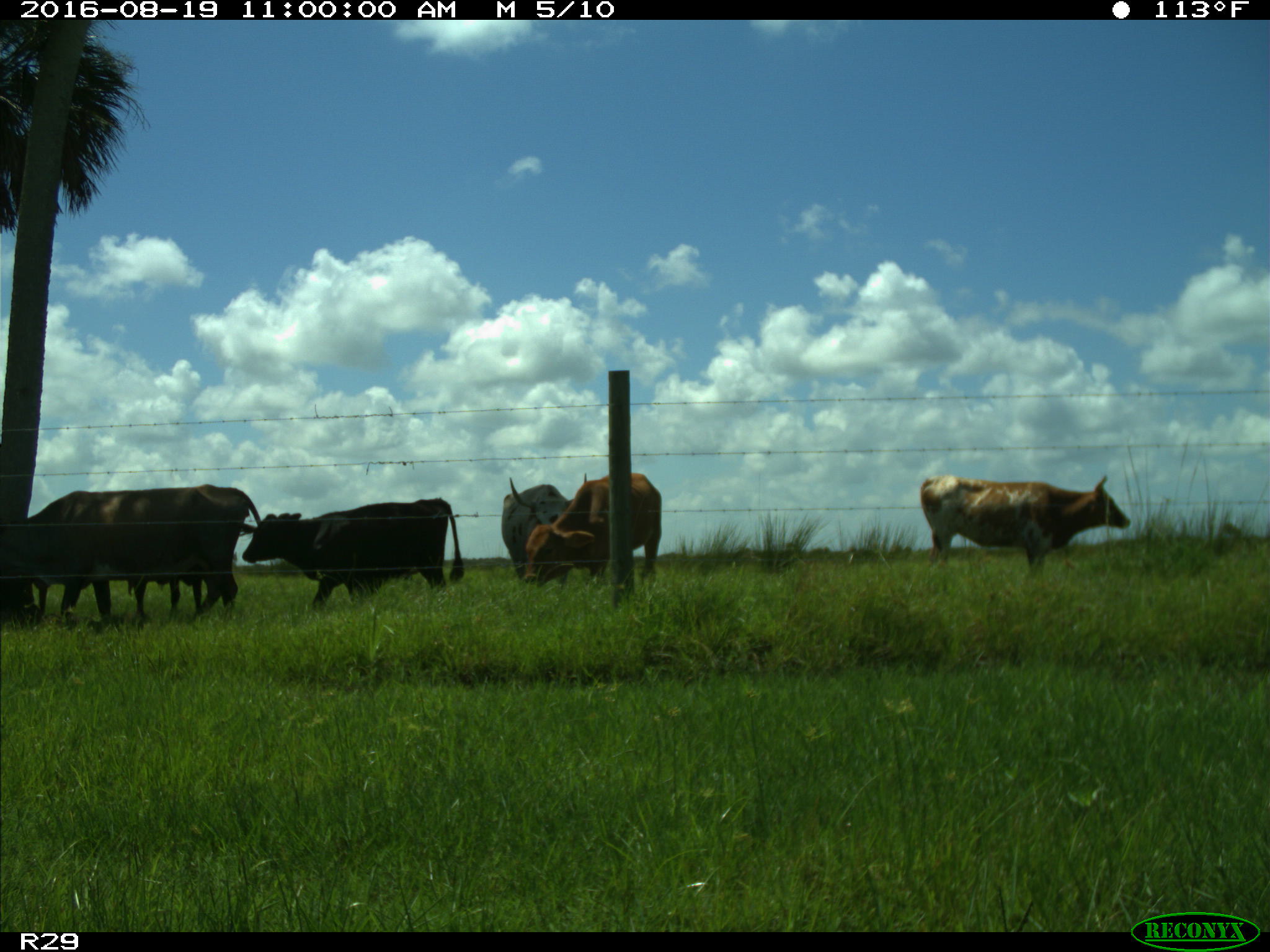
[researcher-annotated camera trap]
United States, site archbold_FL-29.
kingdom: Animalia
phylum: Chordata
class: Mammalia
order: Artiodactyla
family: Bovidae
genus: Bos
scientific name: Bos taurus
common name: domestic cow